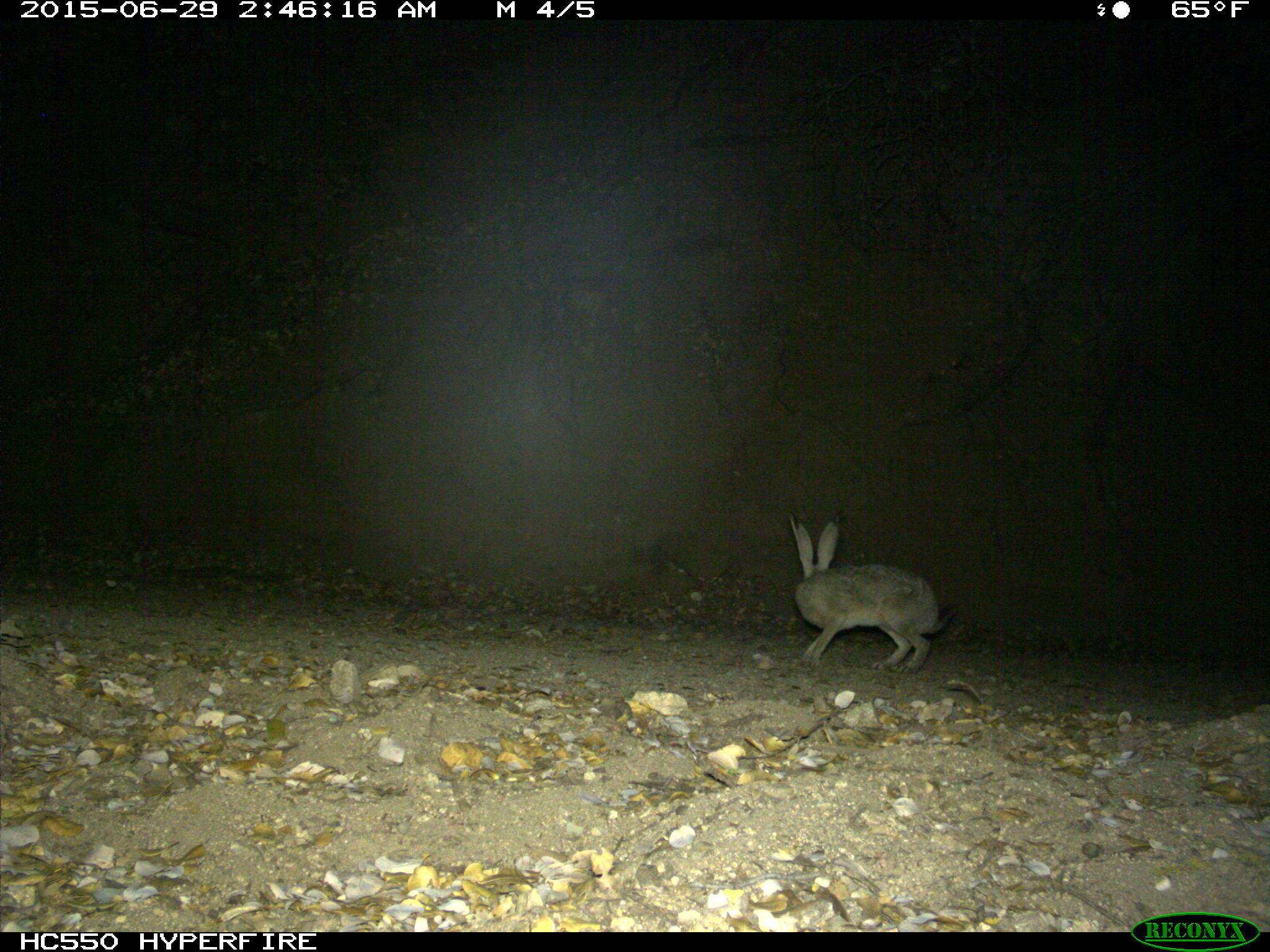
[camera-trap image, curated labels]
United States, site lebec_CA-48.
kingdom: Animalia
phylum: Chordata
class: Mammalia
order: Lagomorpha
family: Leporidae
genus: Lepus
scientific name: Lepus californicus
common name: black-tailed jackrabbit